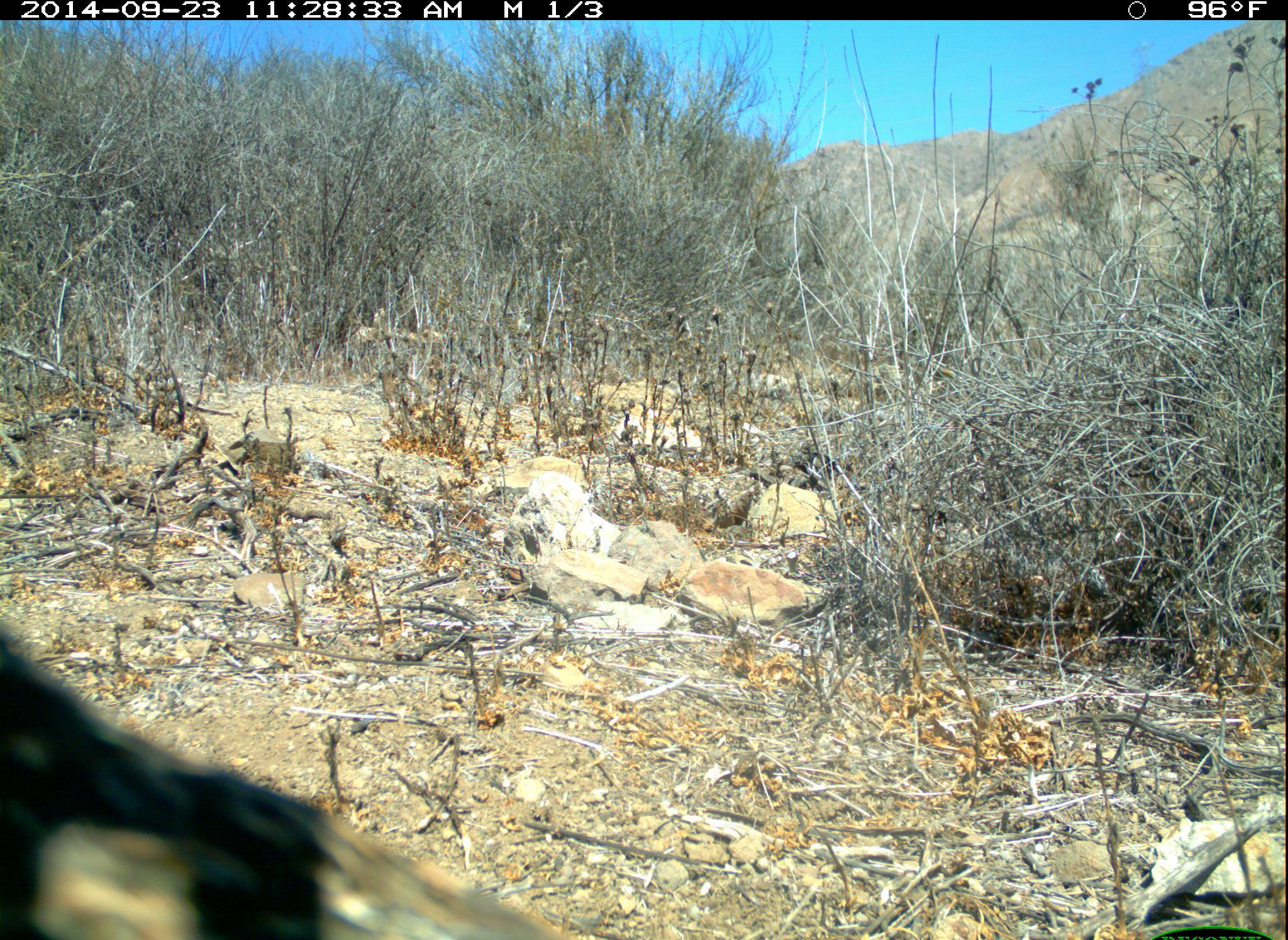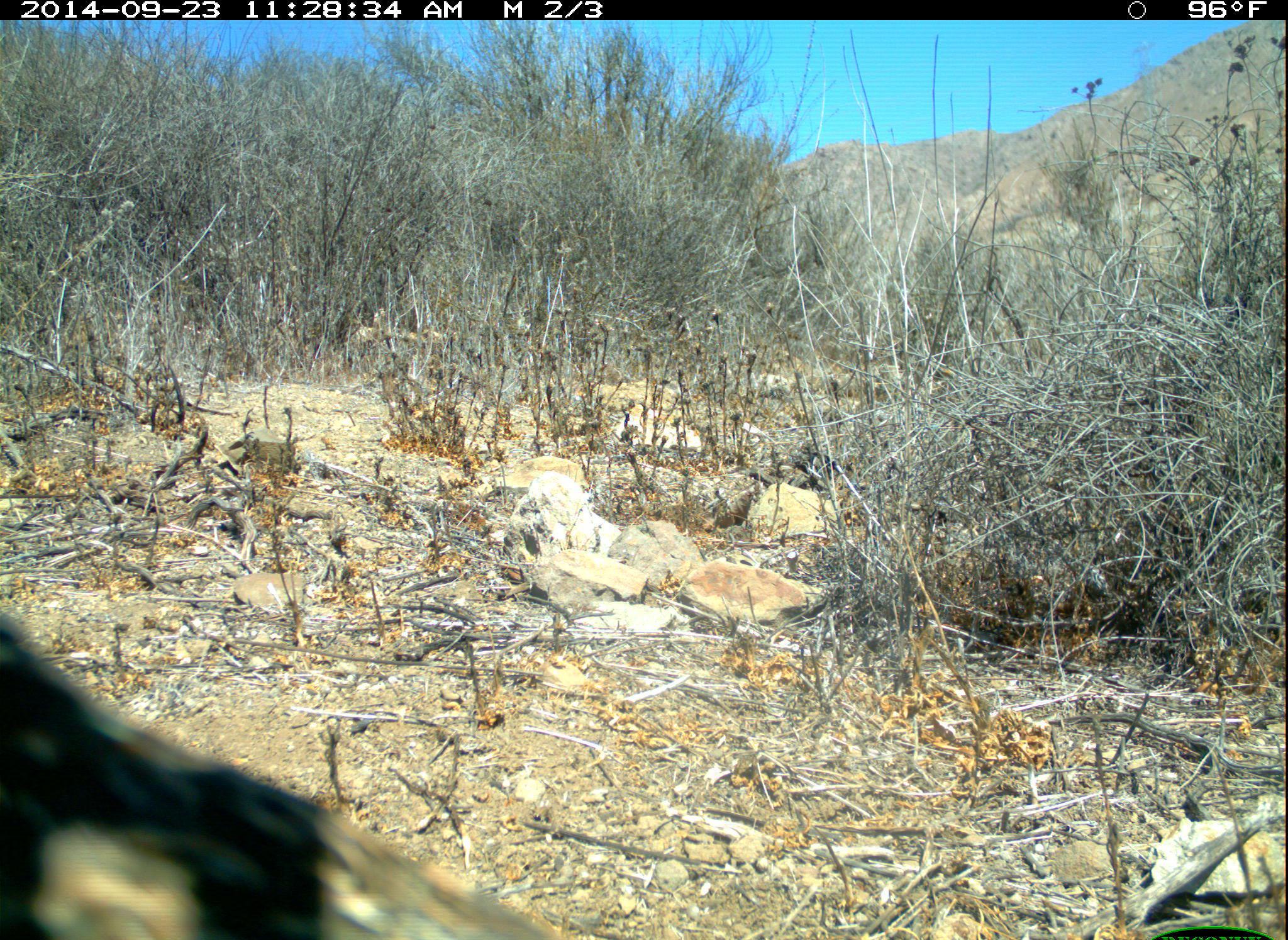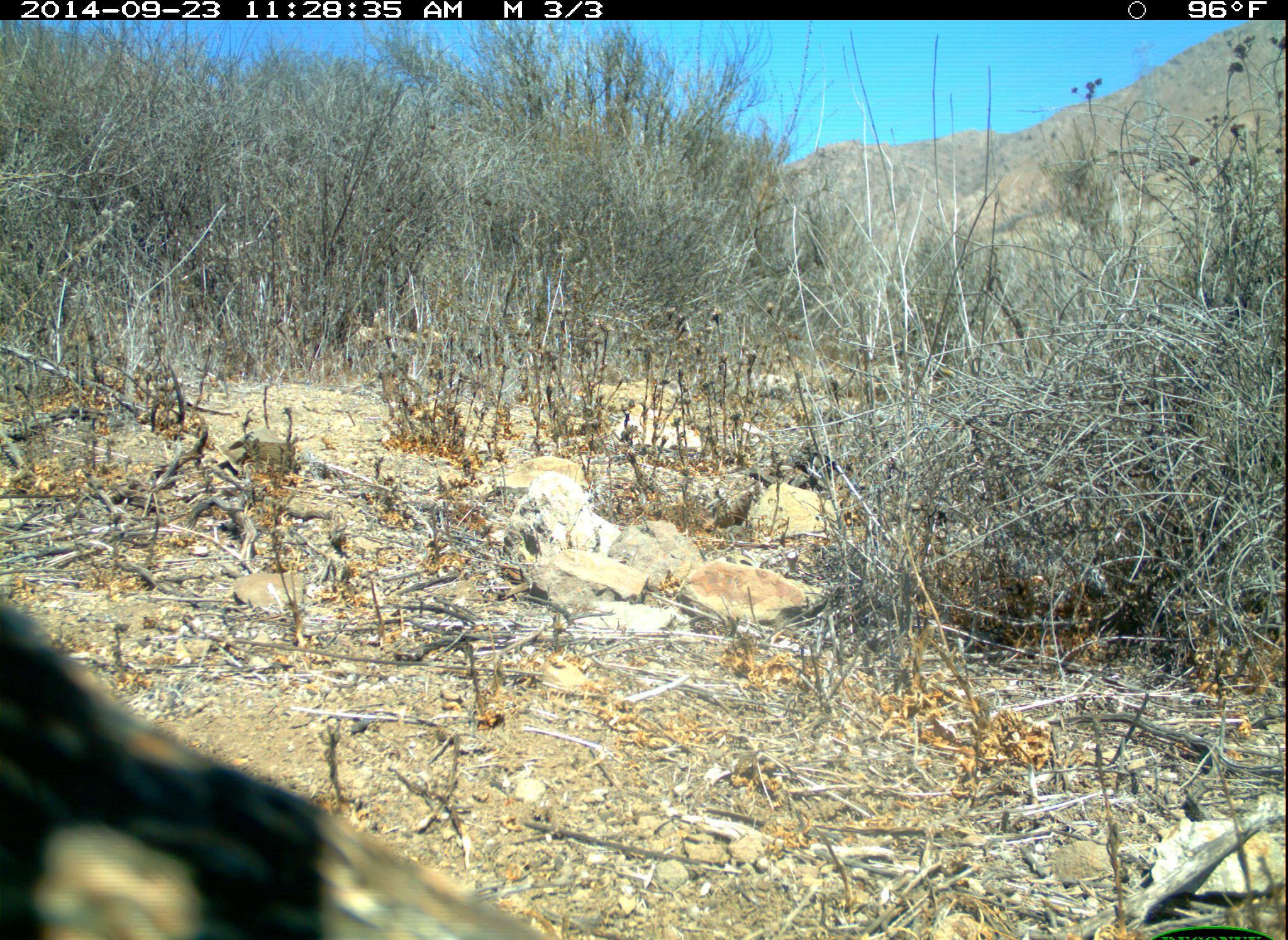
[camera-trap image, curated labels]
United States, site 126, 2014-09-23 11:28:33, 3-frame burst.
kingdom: Animalia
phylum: Chordata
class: Aves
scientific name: Aves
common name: bird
Bird (Aves).